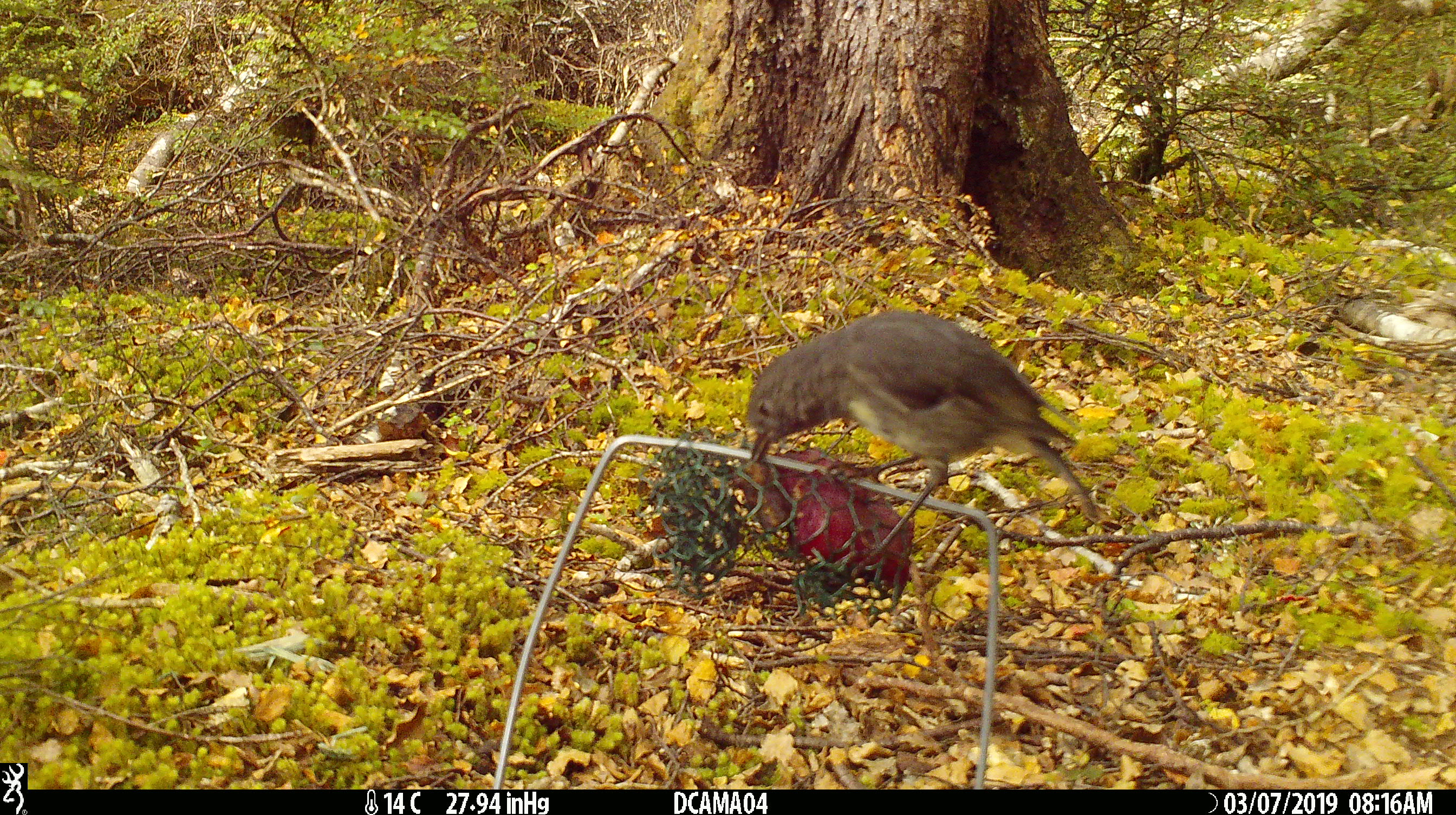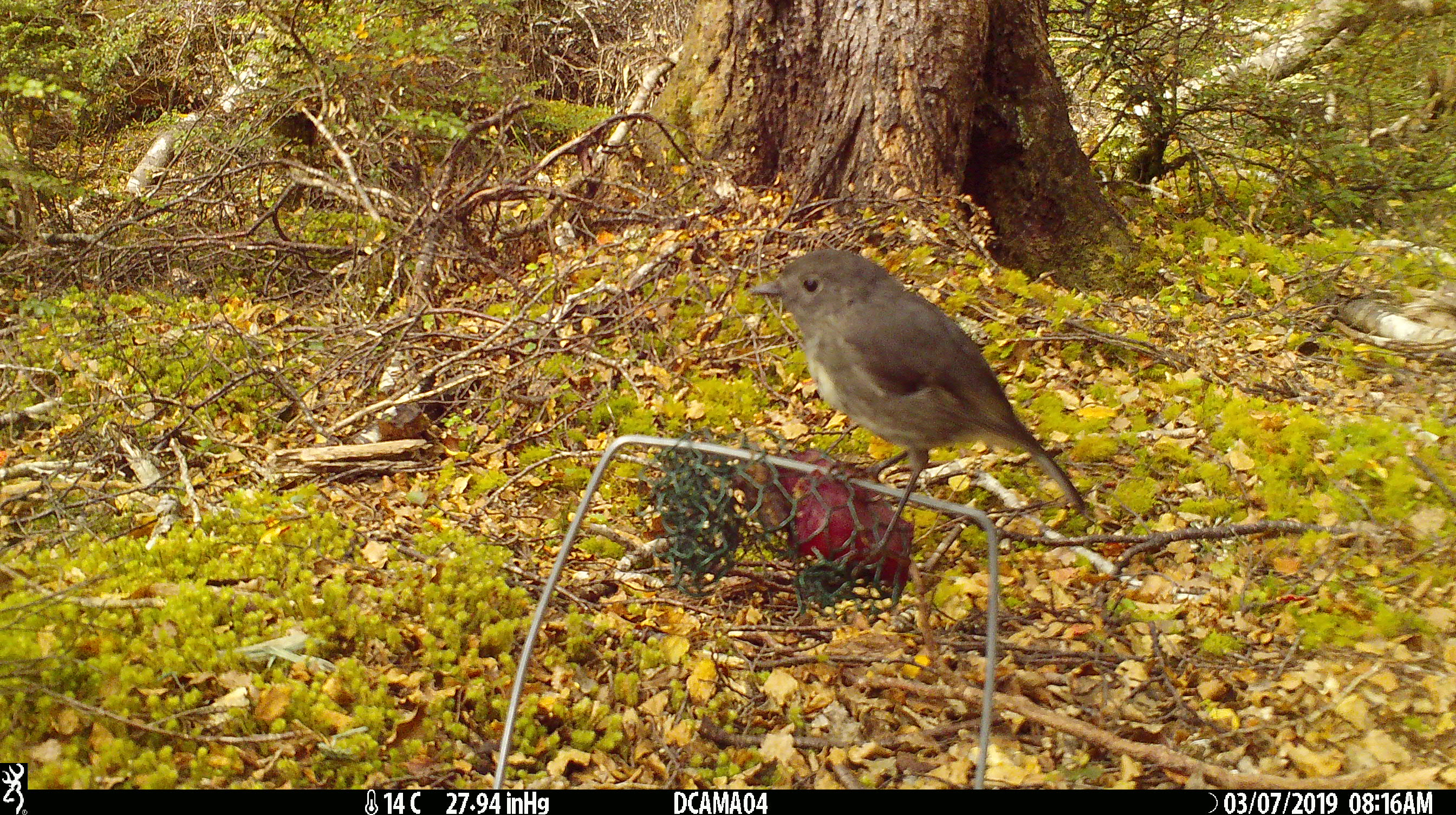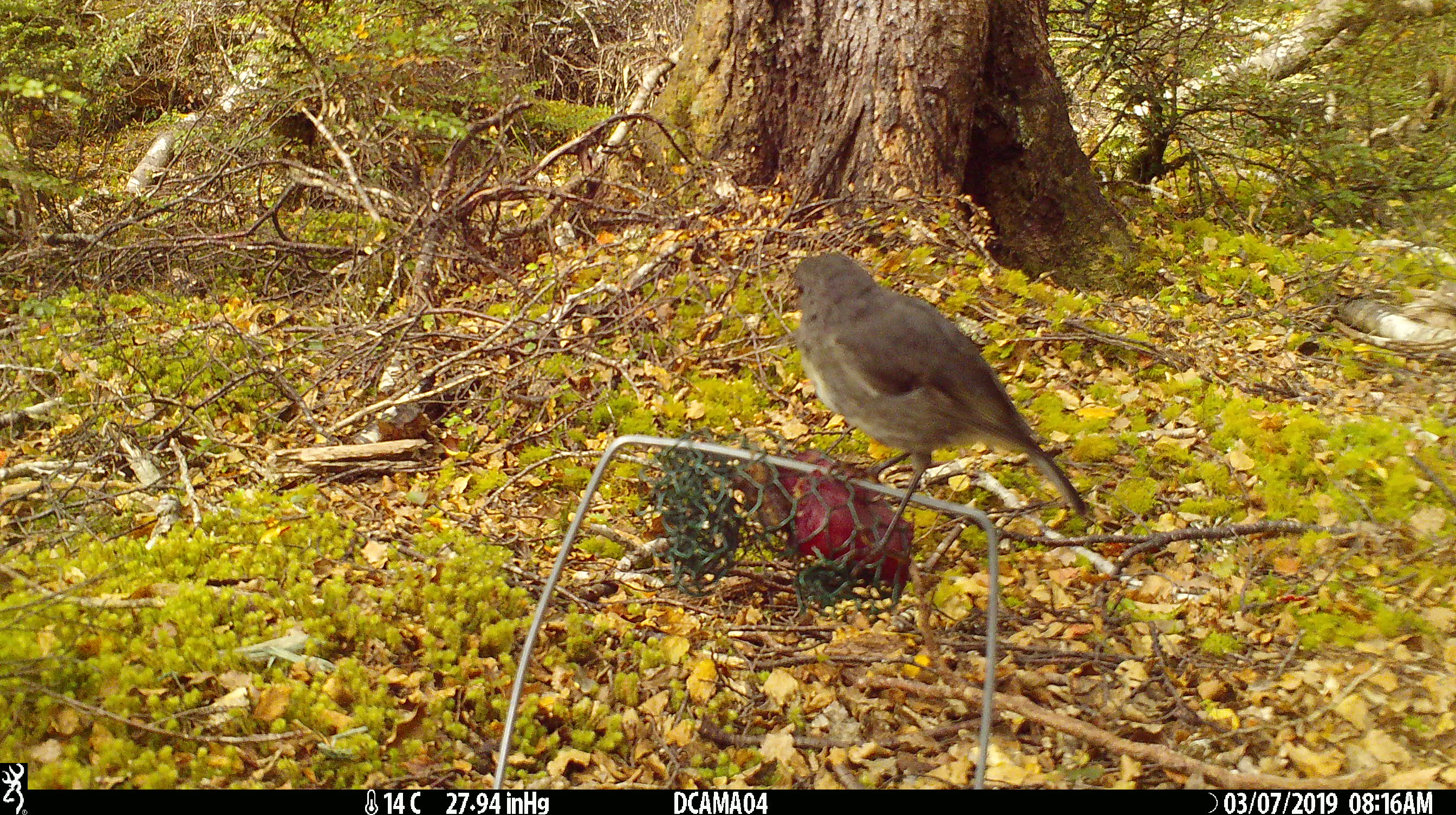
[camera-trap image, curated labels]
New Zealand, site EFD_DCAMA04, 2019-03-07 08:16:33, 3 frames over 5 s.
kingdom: Animalia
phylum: Chordata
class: Aves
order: Passeriformes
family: Petroicidae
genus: Petroica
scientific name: Petroica australis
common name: new zealand robin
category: robin